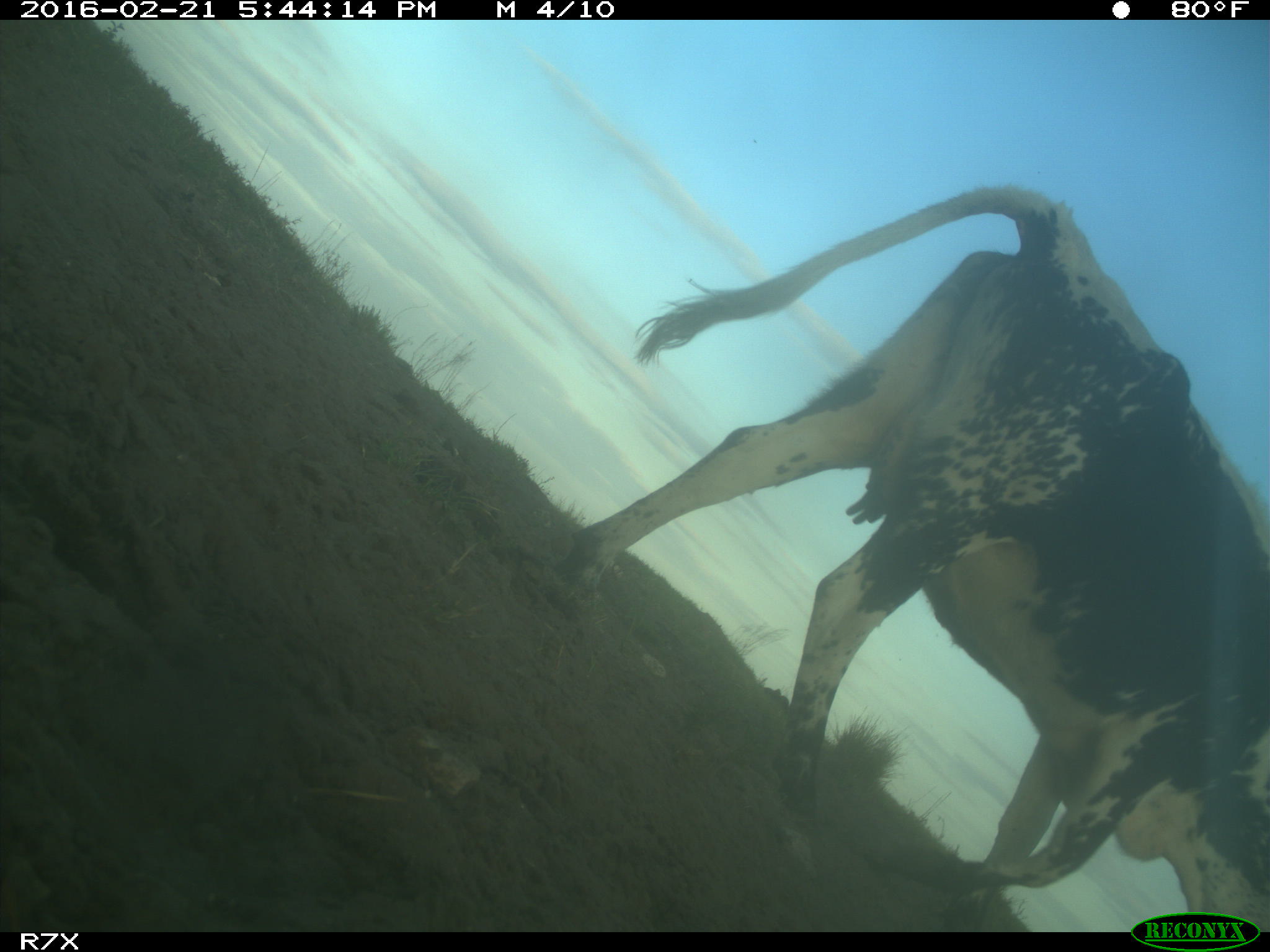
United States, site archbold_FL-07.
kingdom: Animalia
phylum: Chordata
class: Mammalia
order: Artiodactyla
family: Bovidae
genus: Bos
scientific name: Bos taurus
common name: domestic cow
Bos taurus (domestic cow).